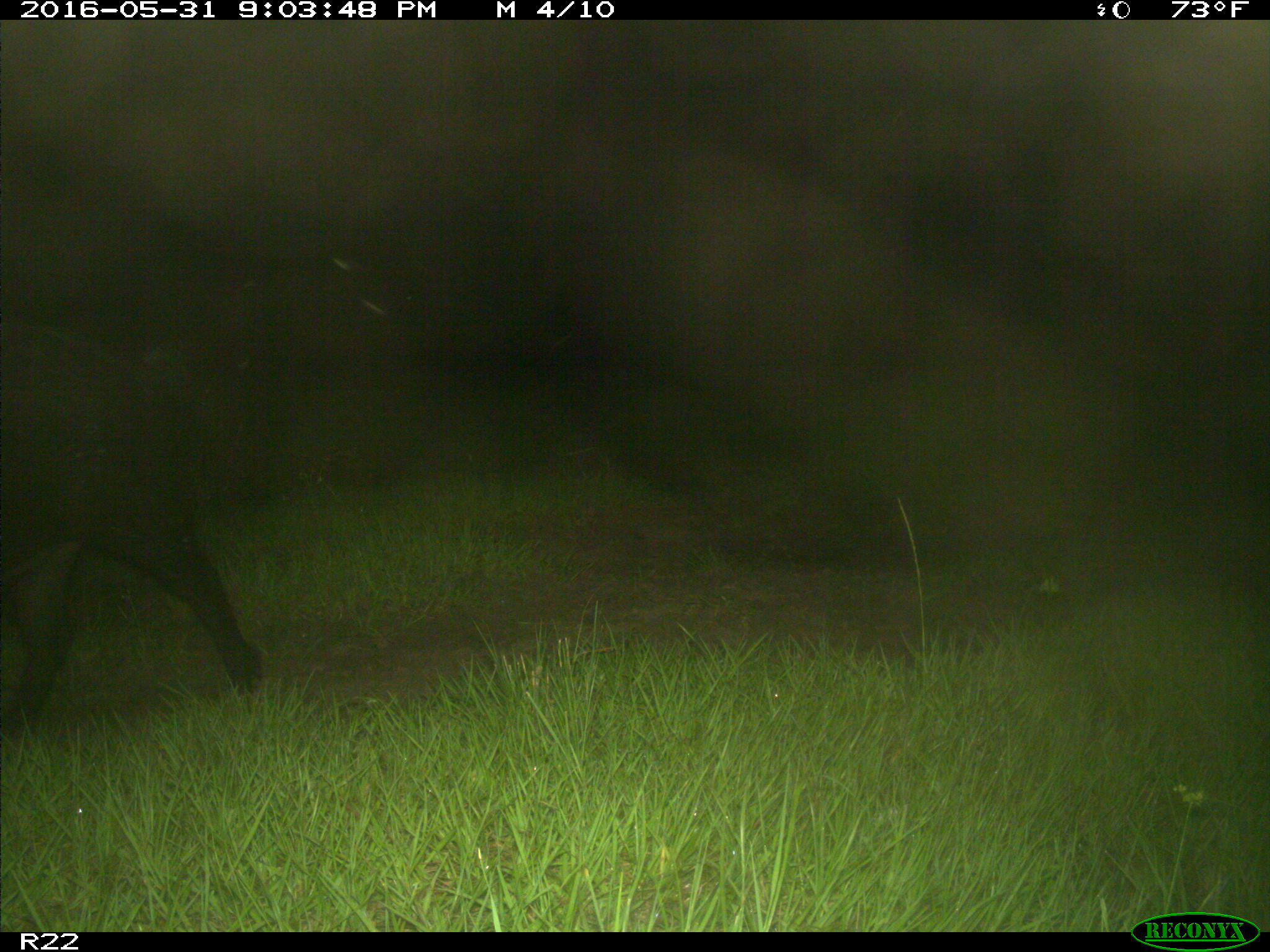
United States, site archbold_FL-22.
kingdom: Animalia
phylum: Chordata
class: Mammalia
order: Artiodactyla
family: Suidae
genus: Sus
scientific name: Sus scrofa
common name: wild boar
Sus scrofa (wild boar).